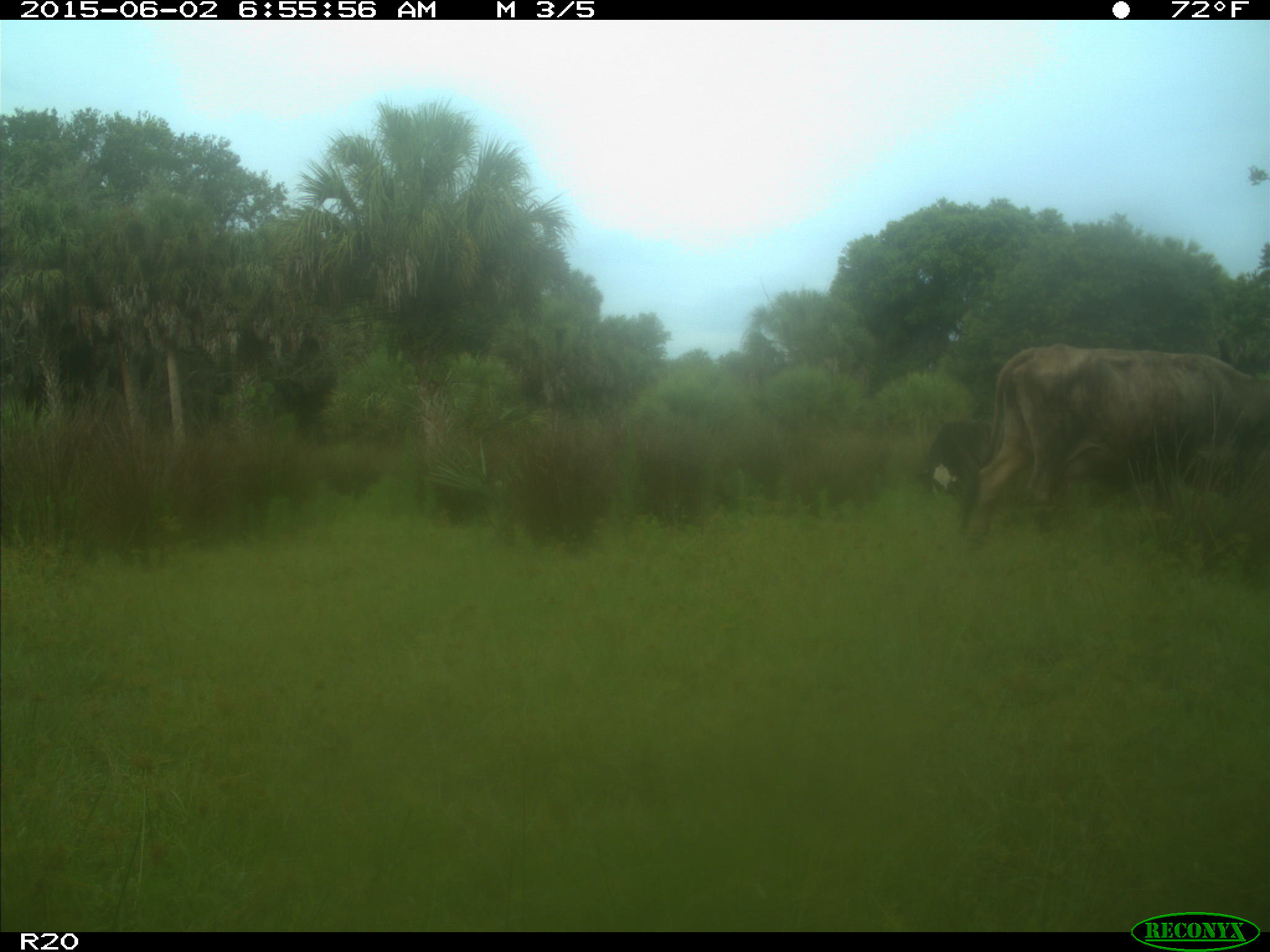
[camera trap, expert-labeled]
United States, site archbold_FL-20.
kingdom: Animalia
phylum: Chordata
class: Mammalia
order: Artiodactyla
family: Bovidae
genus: Bos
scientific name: Bos taurus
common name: domestic cow